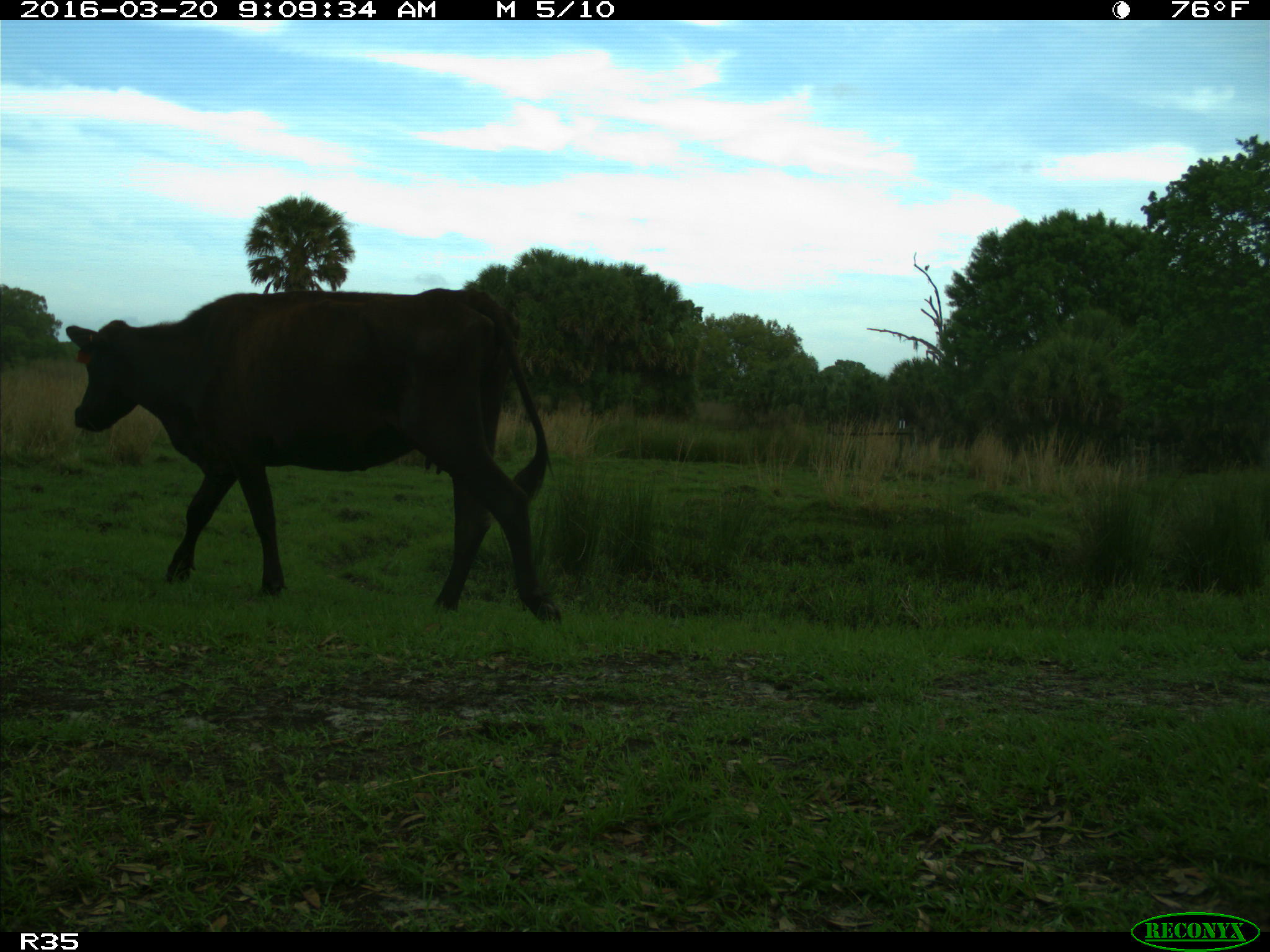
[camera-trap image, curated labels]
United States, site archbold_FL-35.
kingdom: Animalia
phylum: Chordata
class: Mammalia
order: Artiodactyla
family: Bovidae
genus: Bos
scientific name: Bos taurus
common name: domestic cow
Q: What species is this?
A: Bos taurus (domestic cow).